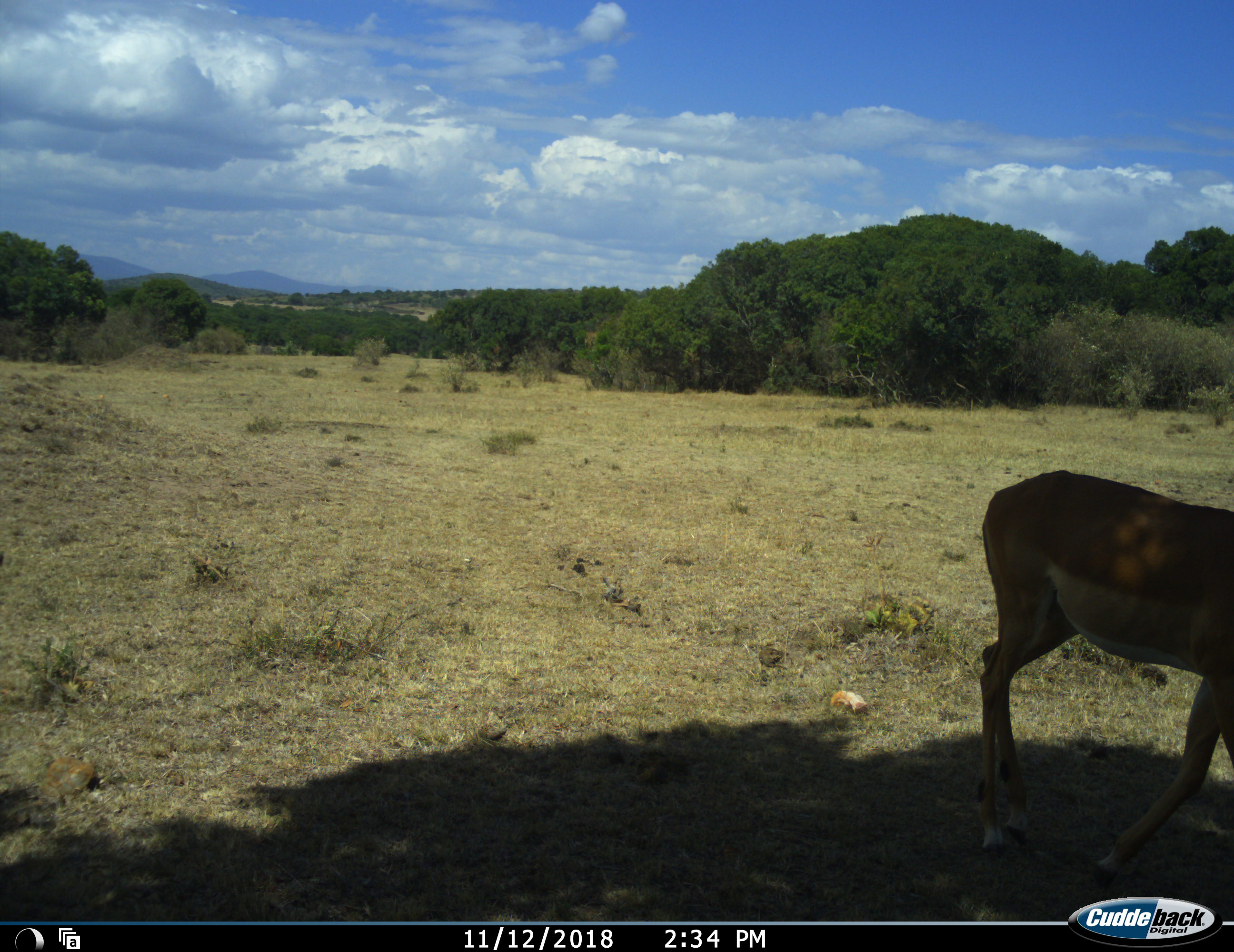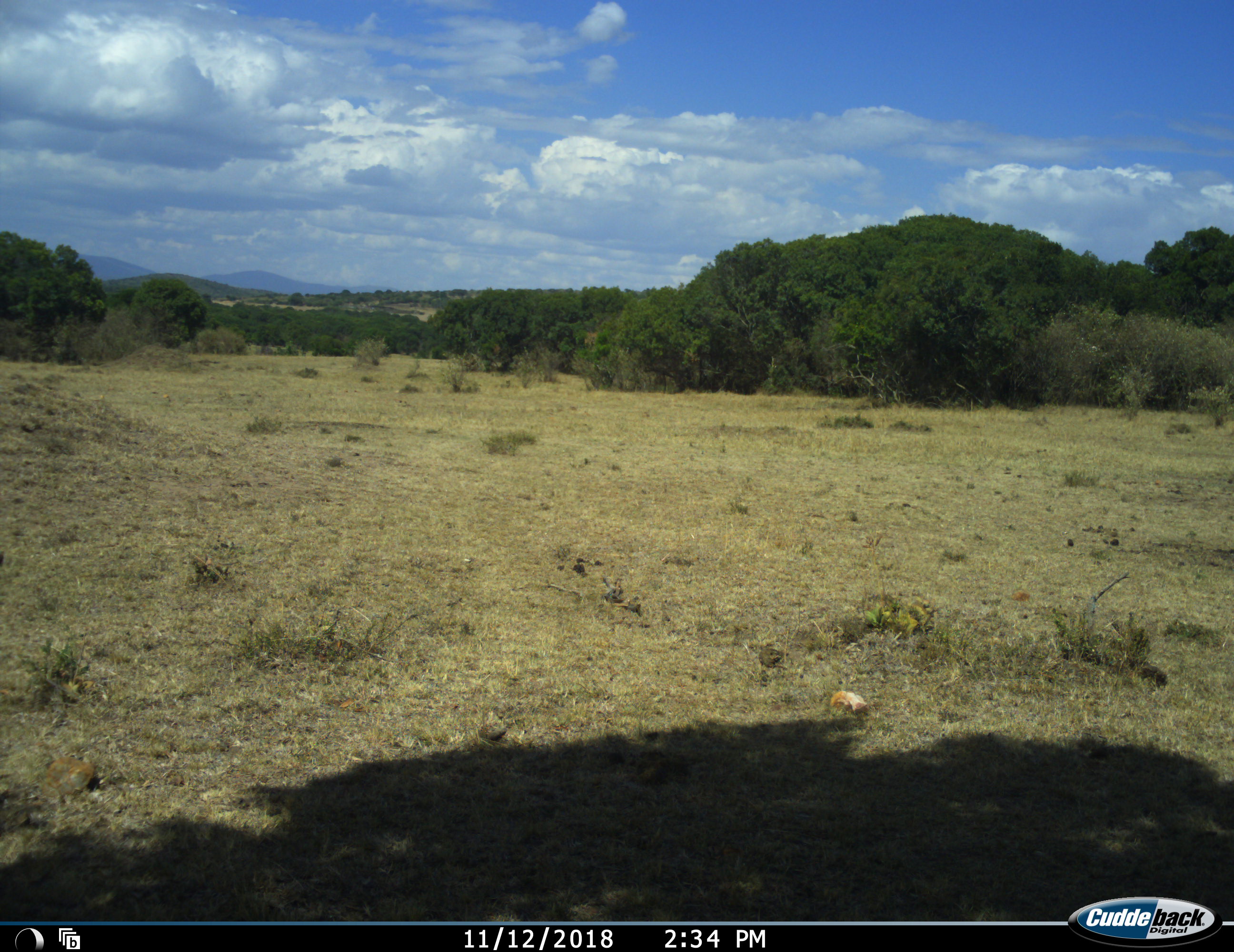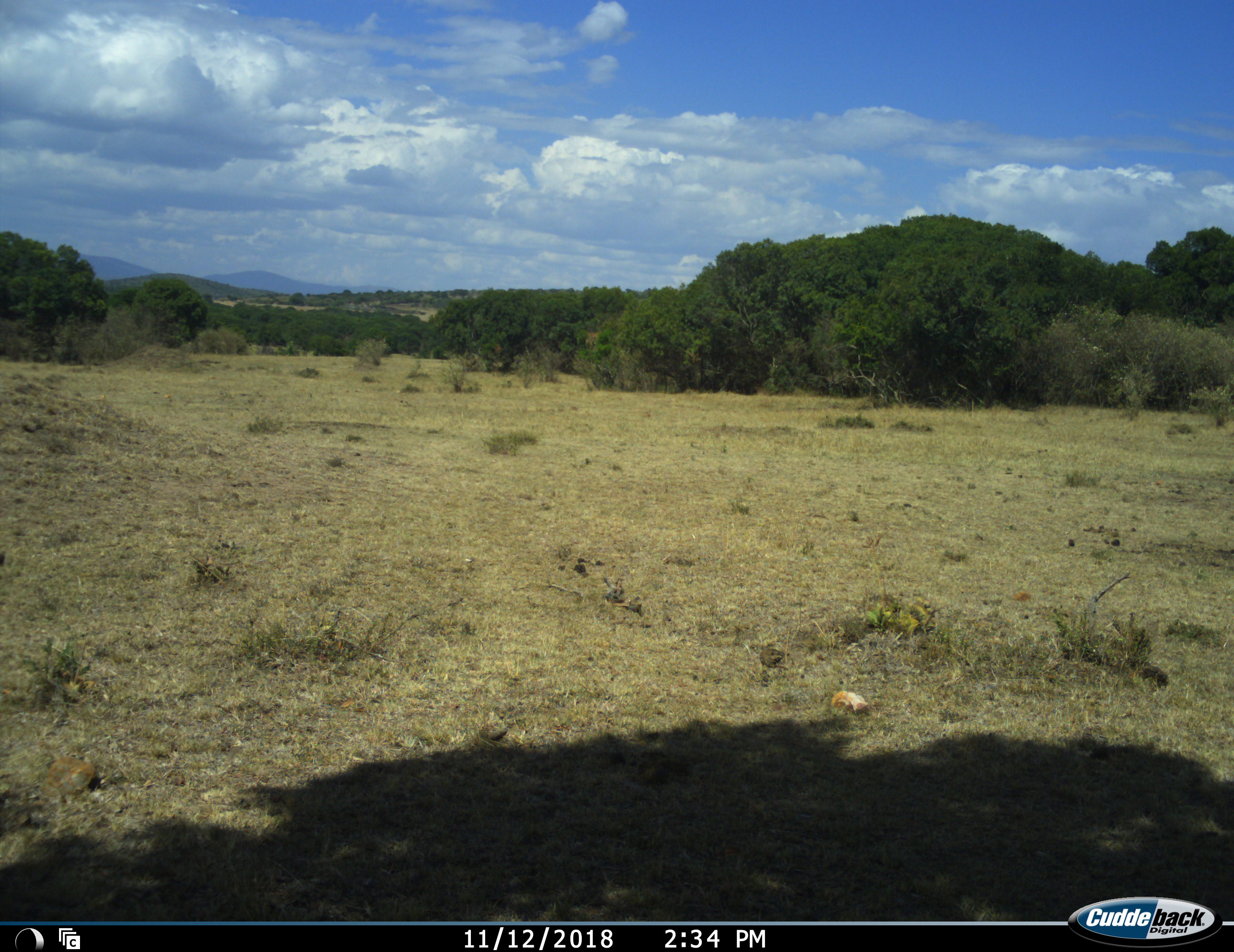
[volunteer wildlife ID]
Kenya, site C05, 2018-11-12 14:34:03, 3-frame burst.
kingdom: Animalia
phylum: Chordata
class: Mammalia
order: Artiodactyla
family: Bovidae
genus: Aepyceros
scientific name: Aepyceros melampus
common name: impala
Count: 1.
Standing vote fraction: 0%.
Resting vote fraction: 0%.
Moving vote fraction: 100%.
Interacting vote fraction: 0%.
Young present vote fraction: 0%.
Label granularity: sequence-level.